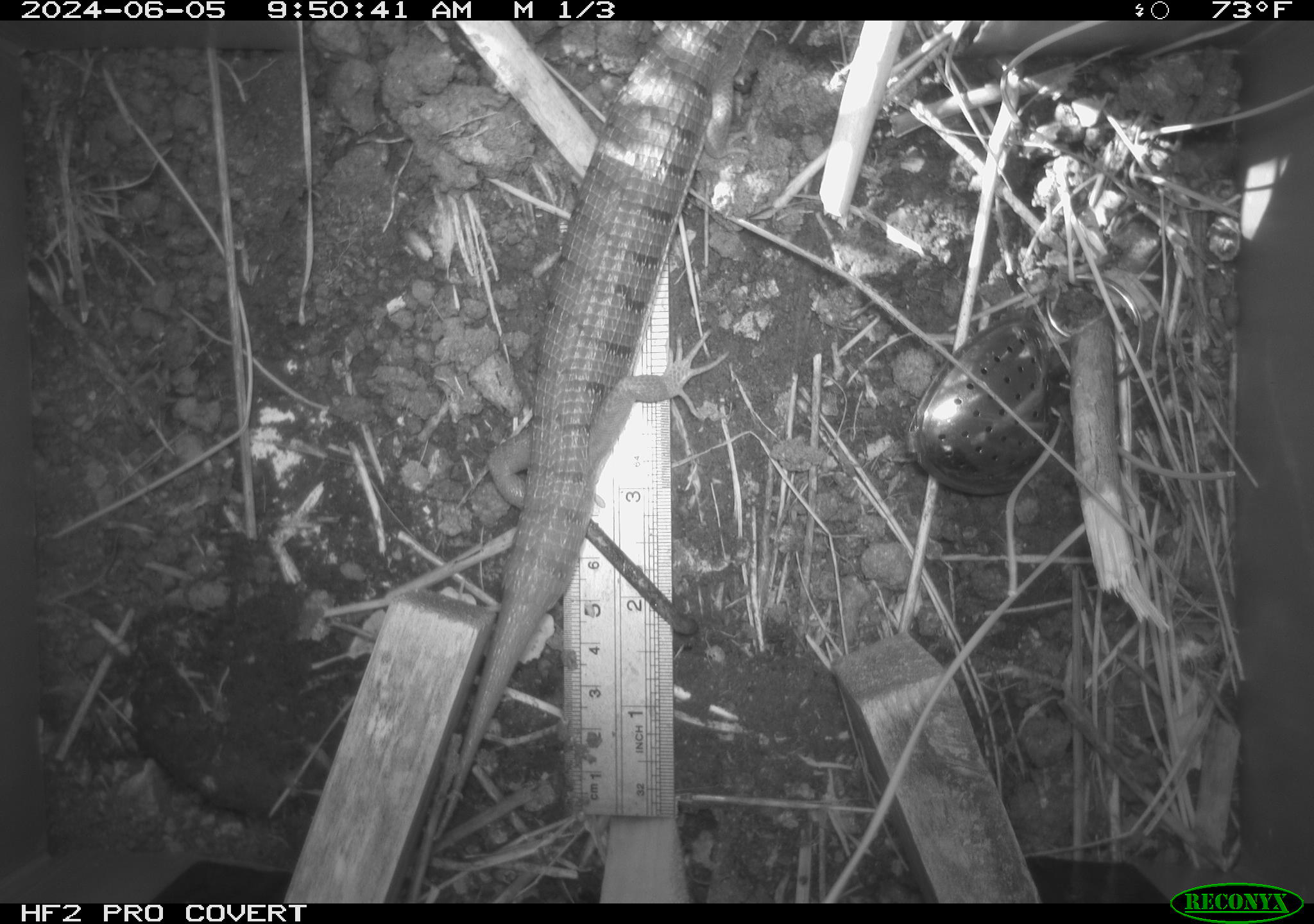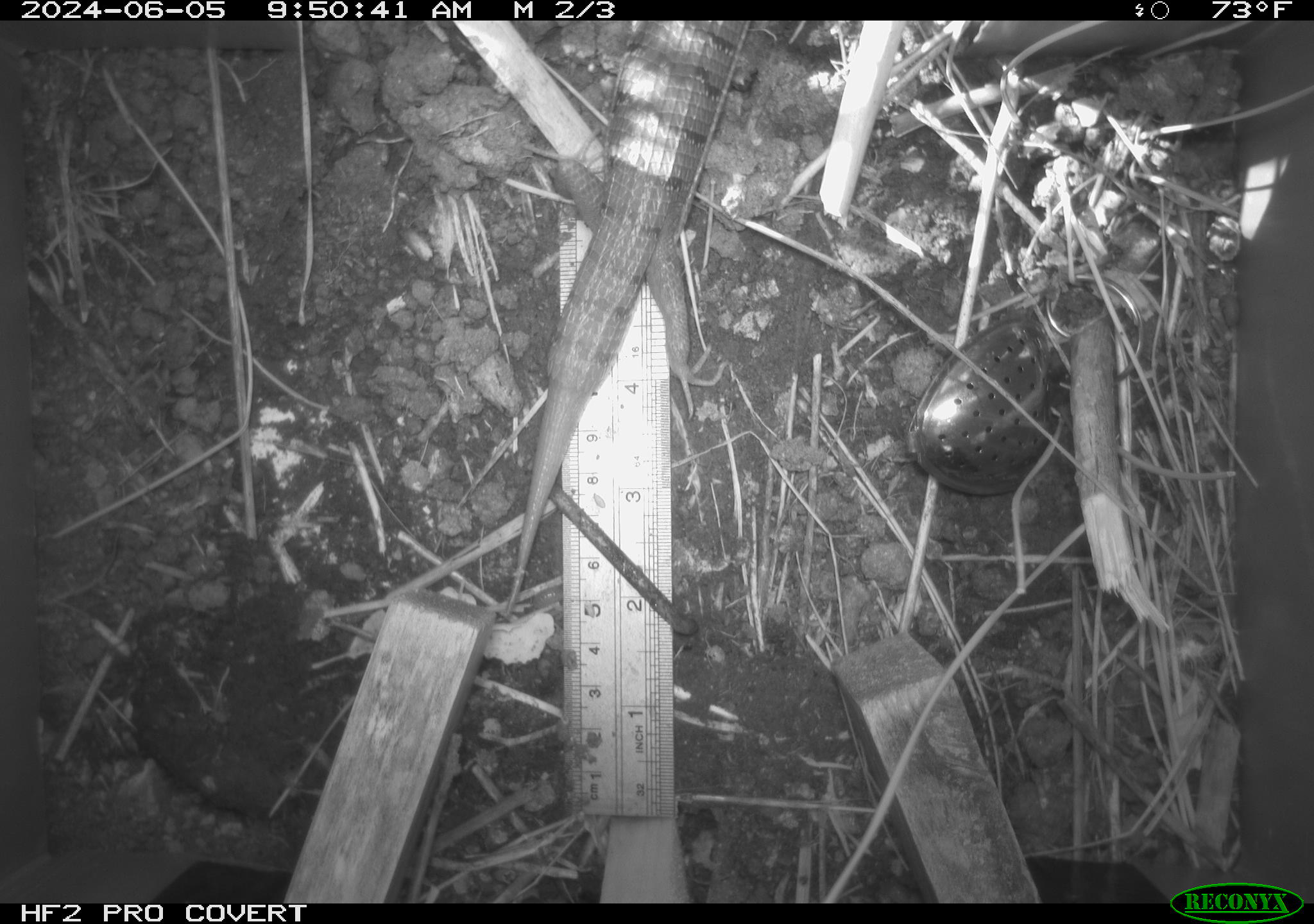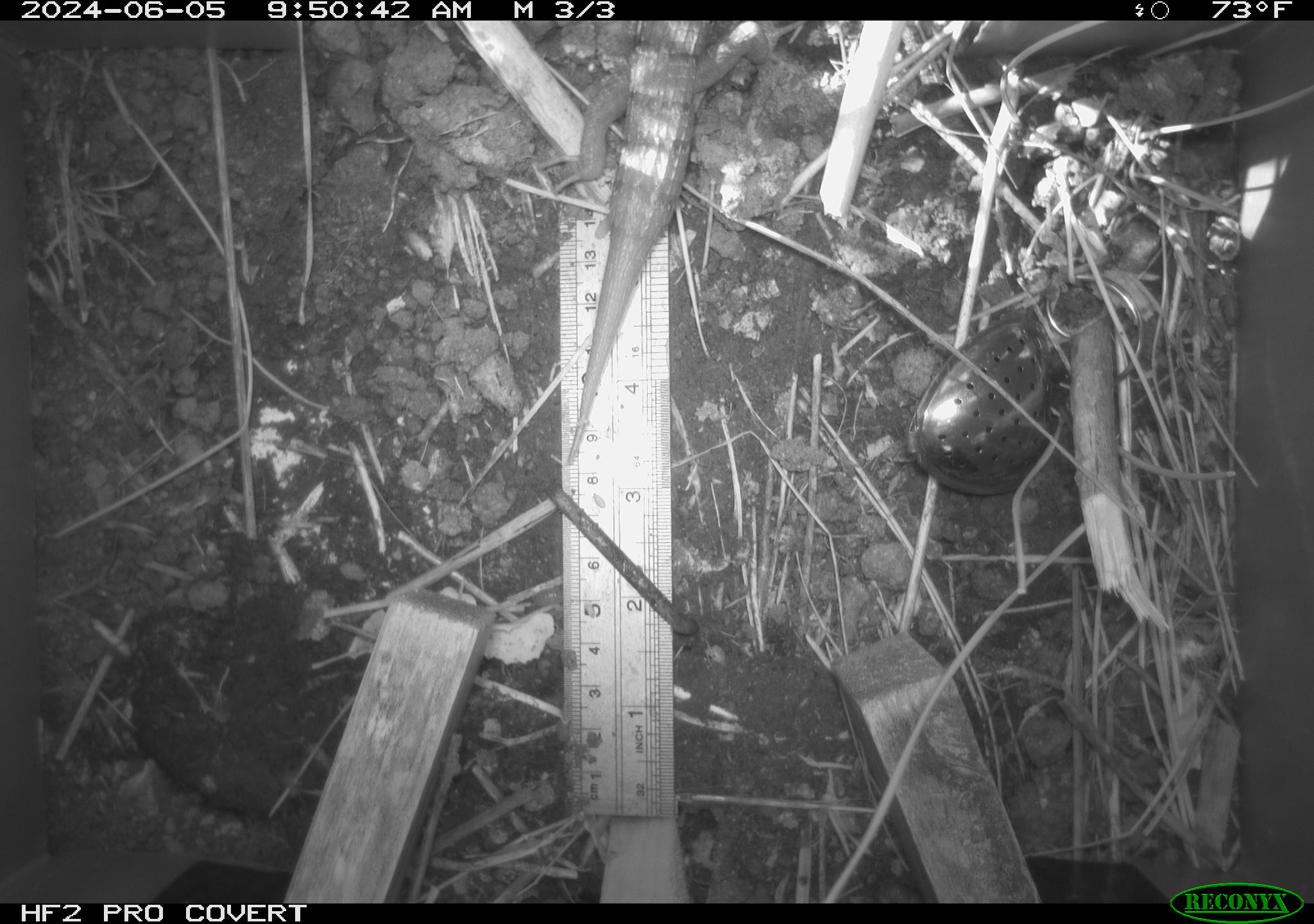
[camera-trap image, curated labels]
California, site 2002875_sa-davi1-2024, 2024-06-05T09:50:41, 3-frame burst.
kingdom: Animalia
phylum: Chordata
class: Reptilia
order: Squamata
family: Anguidae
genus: Elgaria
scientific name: Elgaria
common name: alligator lizards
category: elgaria species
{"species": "elgaria species (alligator lizards) (Elgaria)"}